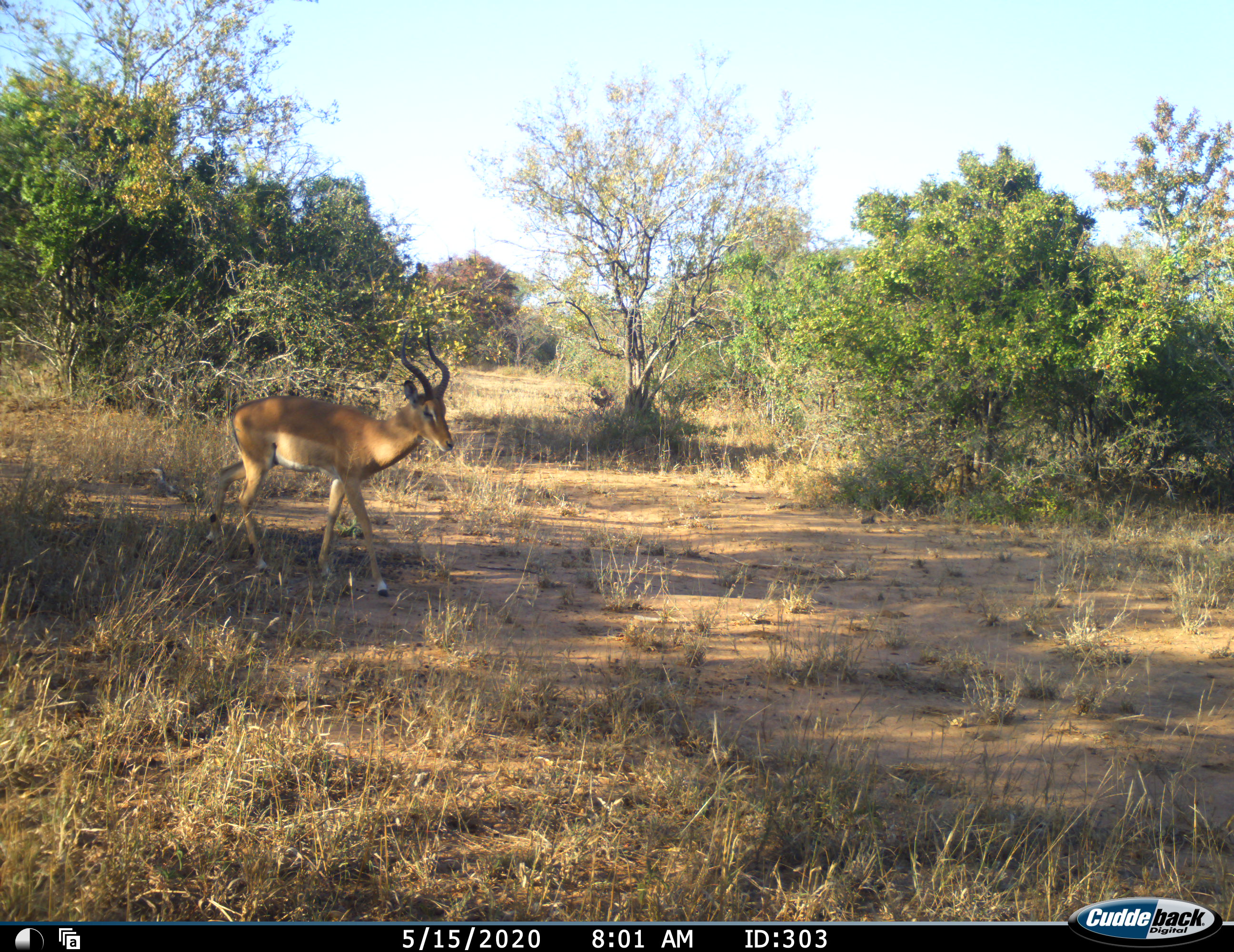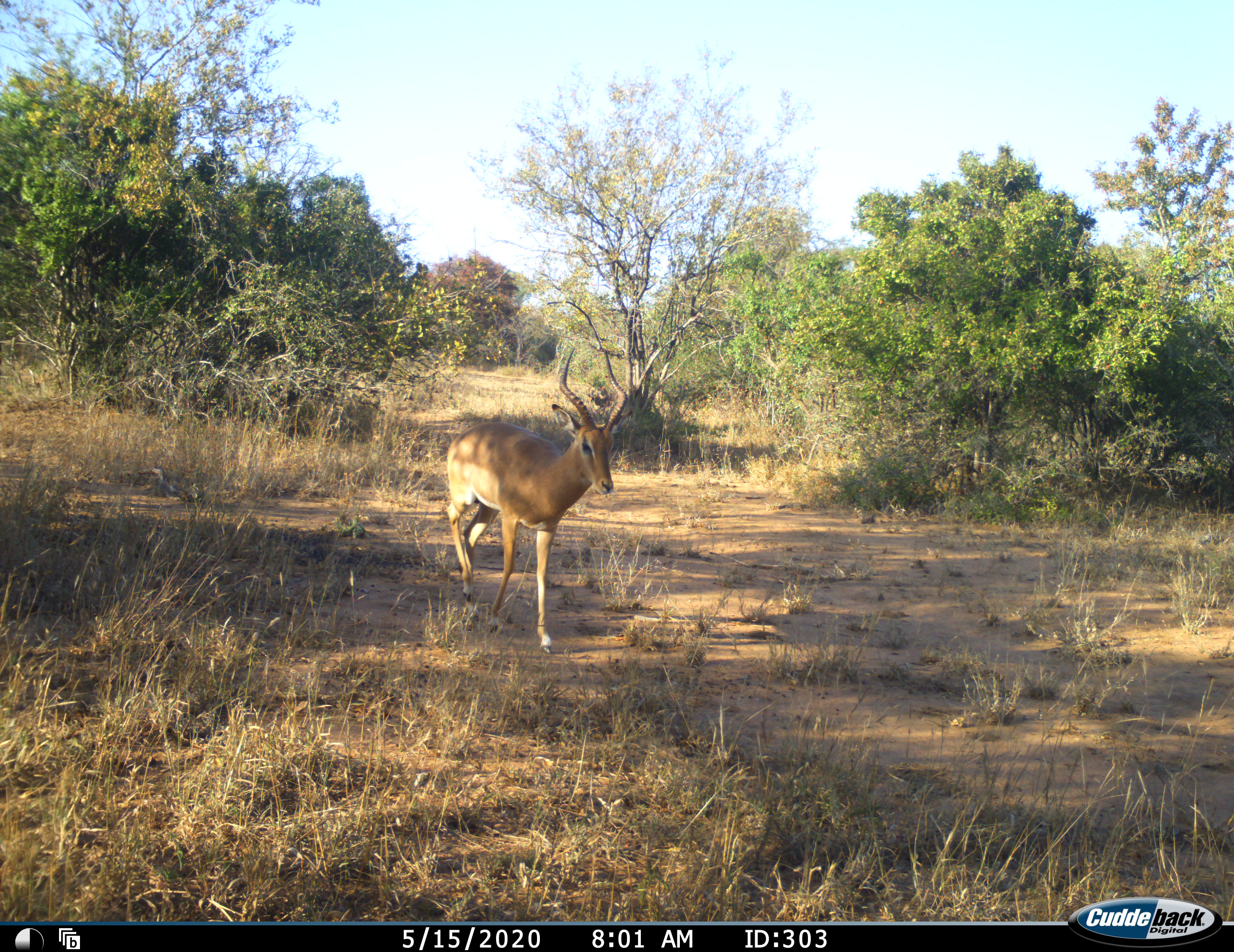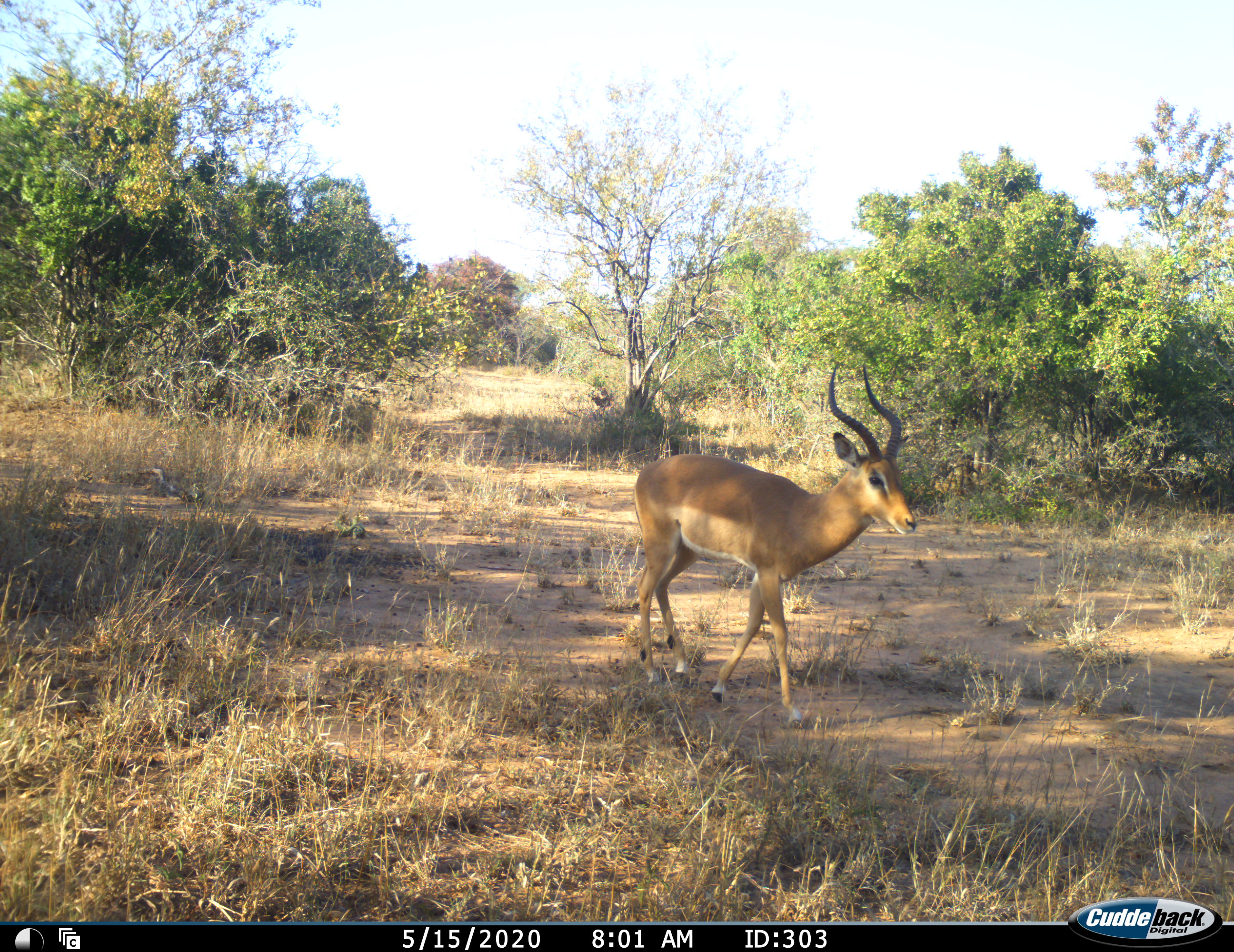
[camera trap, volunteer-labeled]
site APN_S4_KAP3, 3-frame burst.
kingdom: Animalia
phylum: Chordata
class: Mammalia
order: Artiodactyla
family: Bovidae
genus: Aepyceros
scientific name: Aepyceros melampus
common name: impala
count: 1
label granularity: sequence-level